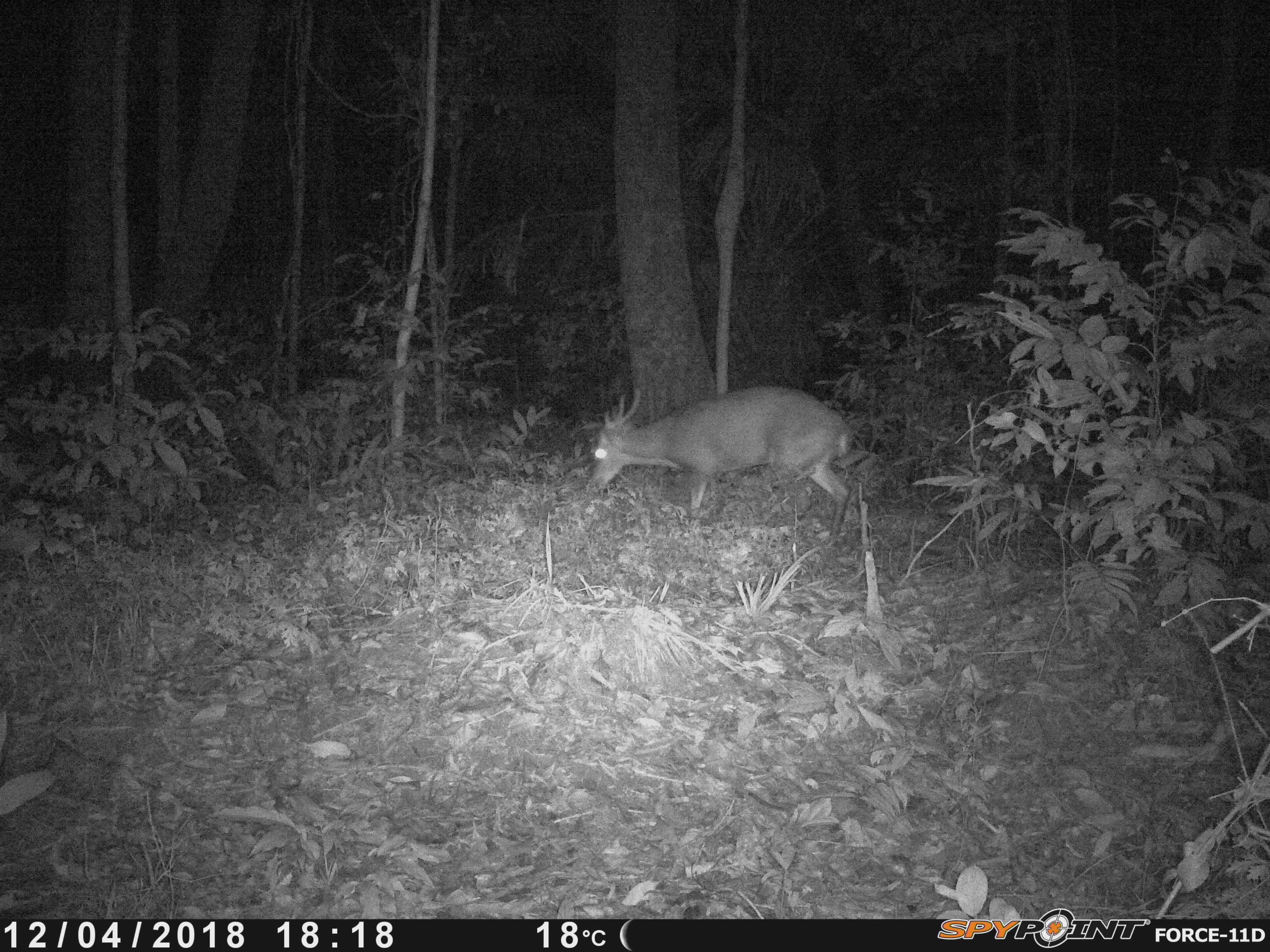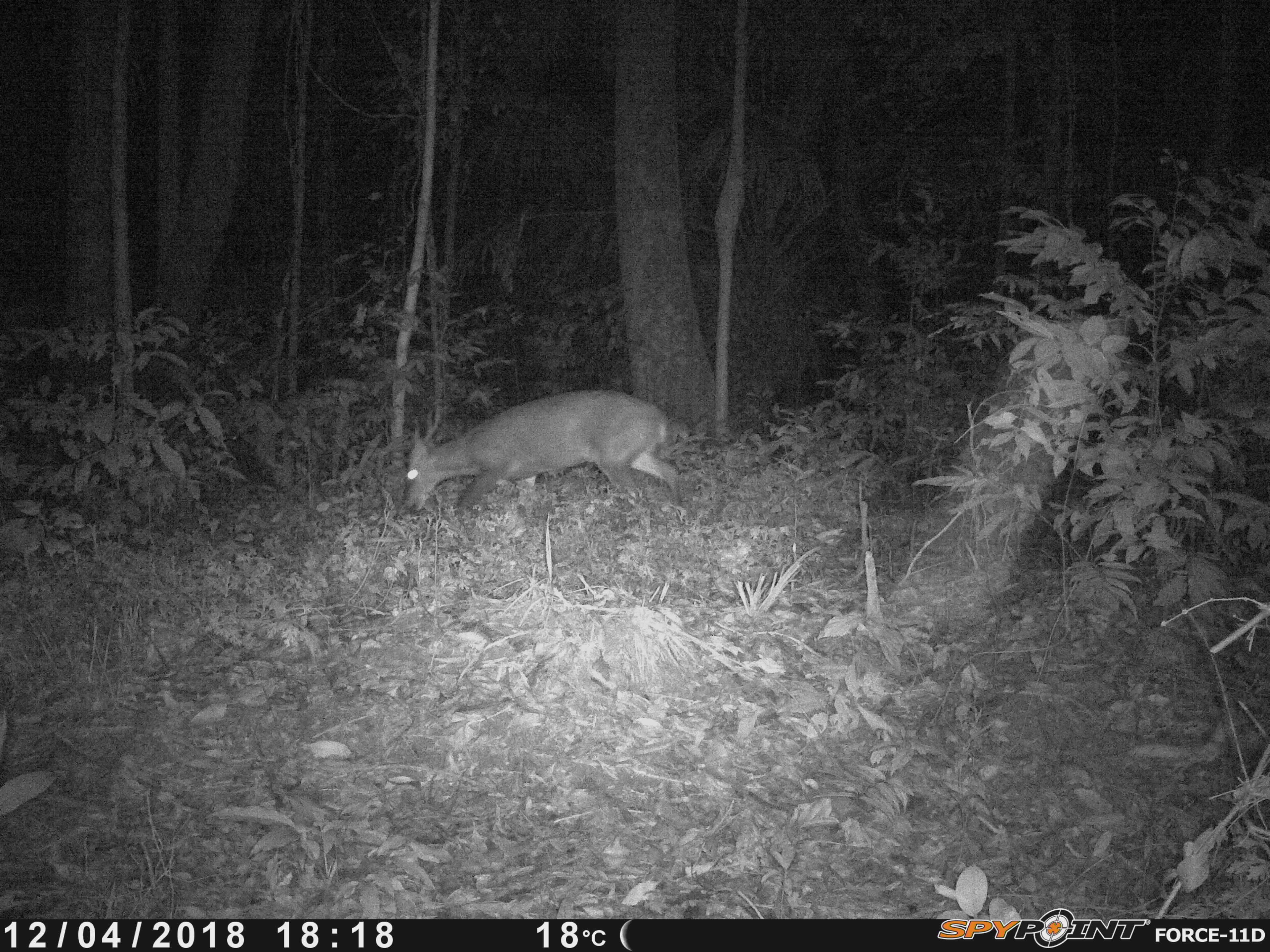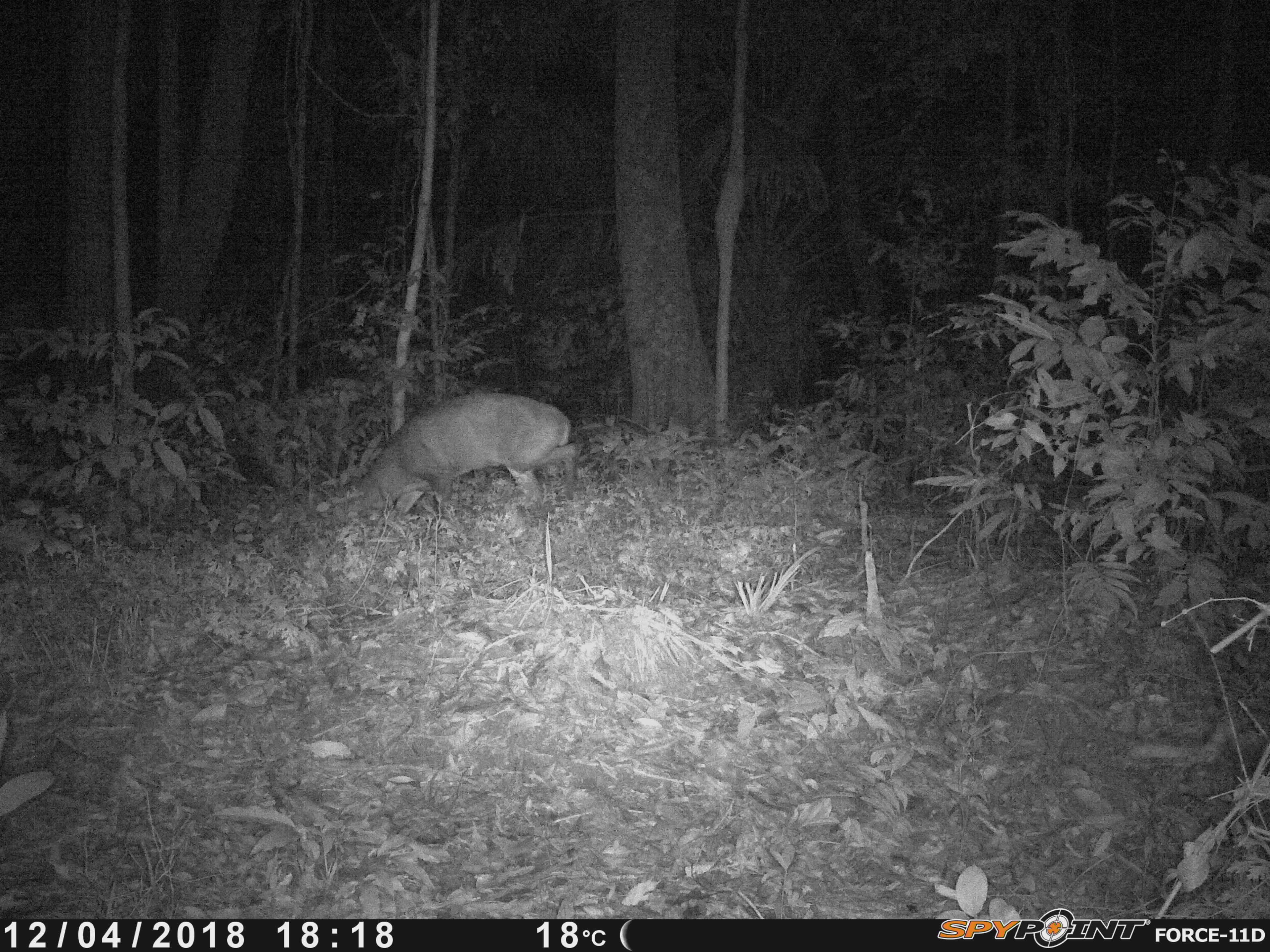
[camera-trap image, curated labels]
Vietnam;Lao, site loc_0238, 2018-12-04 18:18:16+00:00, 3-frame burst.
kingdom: Animalia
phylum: Chordata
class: Mammalia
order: Artiodactyla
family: Cervidae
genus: Muntiacus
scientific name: Muntiacus vuquangensis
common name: large-antlered muntjac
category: large antlered muntjac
Large antlered muntjac (large-antlered muntjac) (Muntiacus vuquangensis). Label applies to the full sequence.